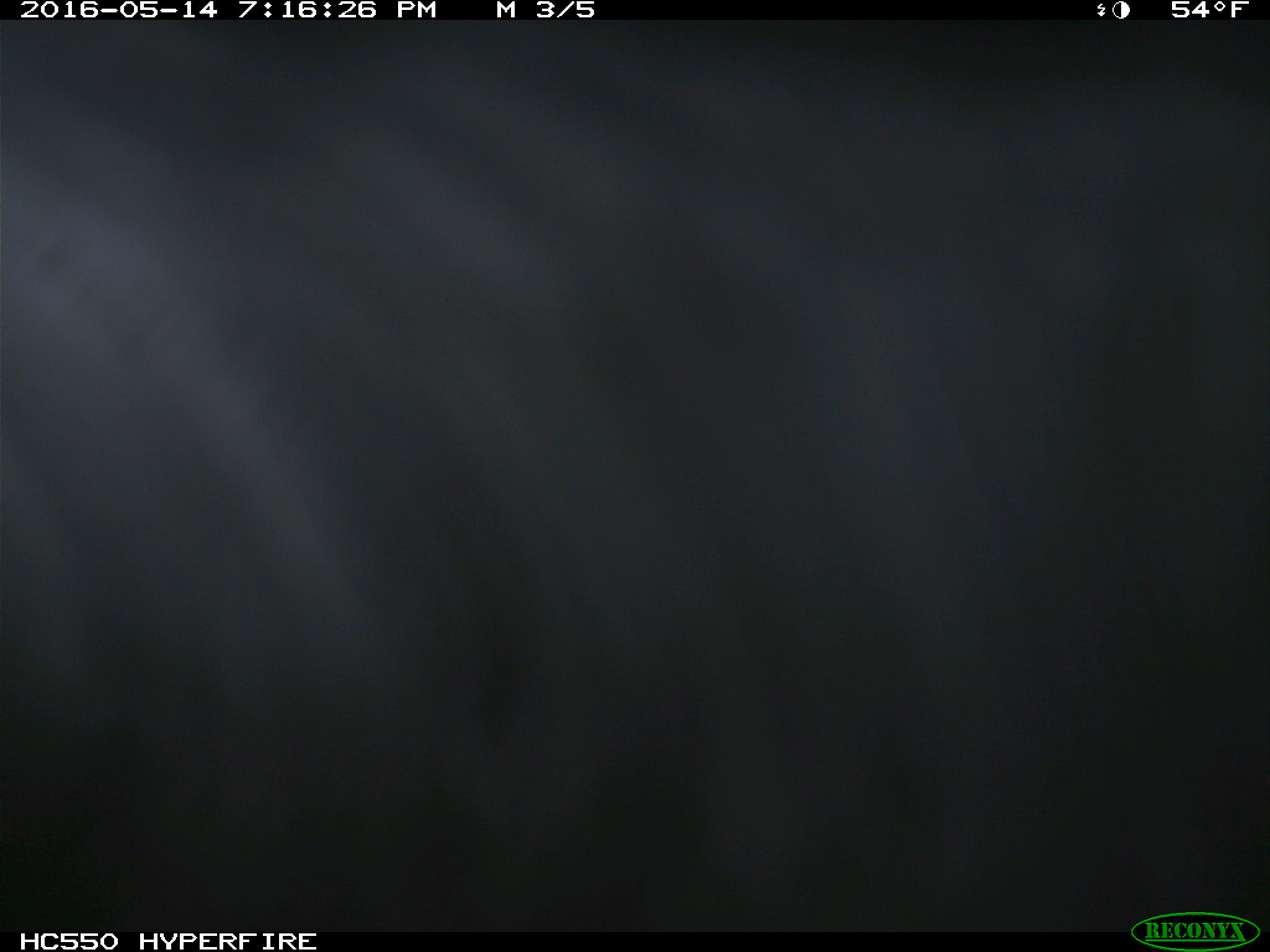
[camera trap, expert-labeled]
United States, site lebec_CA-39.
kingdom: Animalia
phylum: Chordata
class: Mammalia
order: Artiodactyla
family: Bovidae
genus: Bos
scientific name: Bos taurus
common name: domestic cow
Bos taurus (domestic cow).